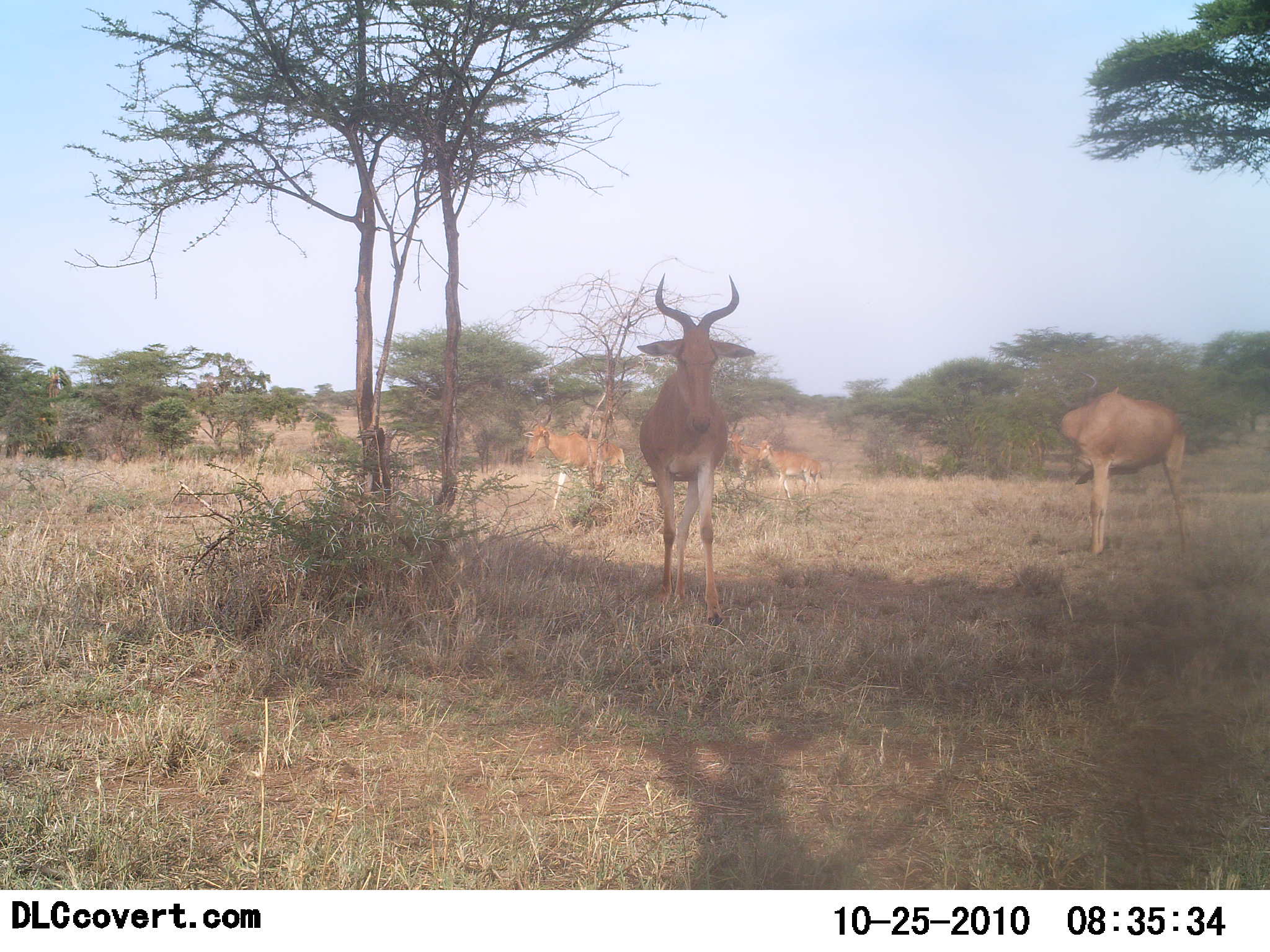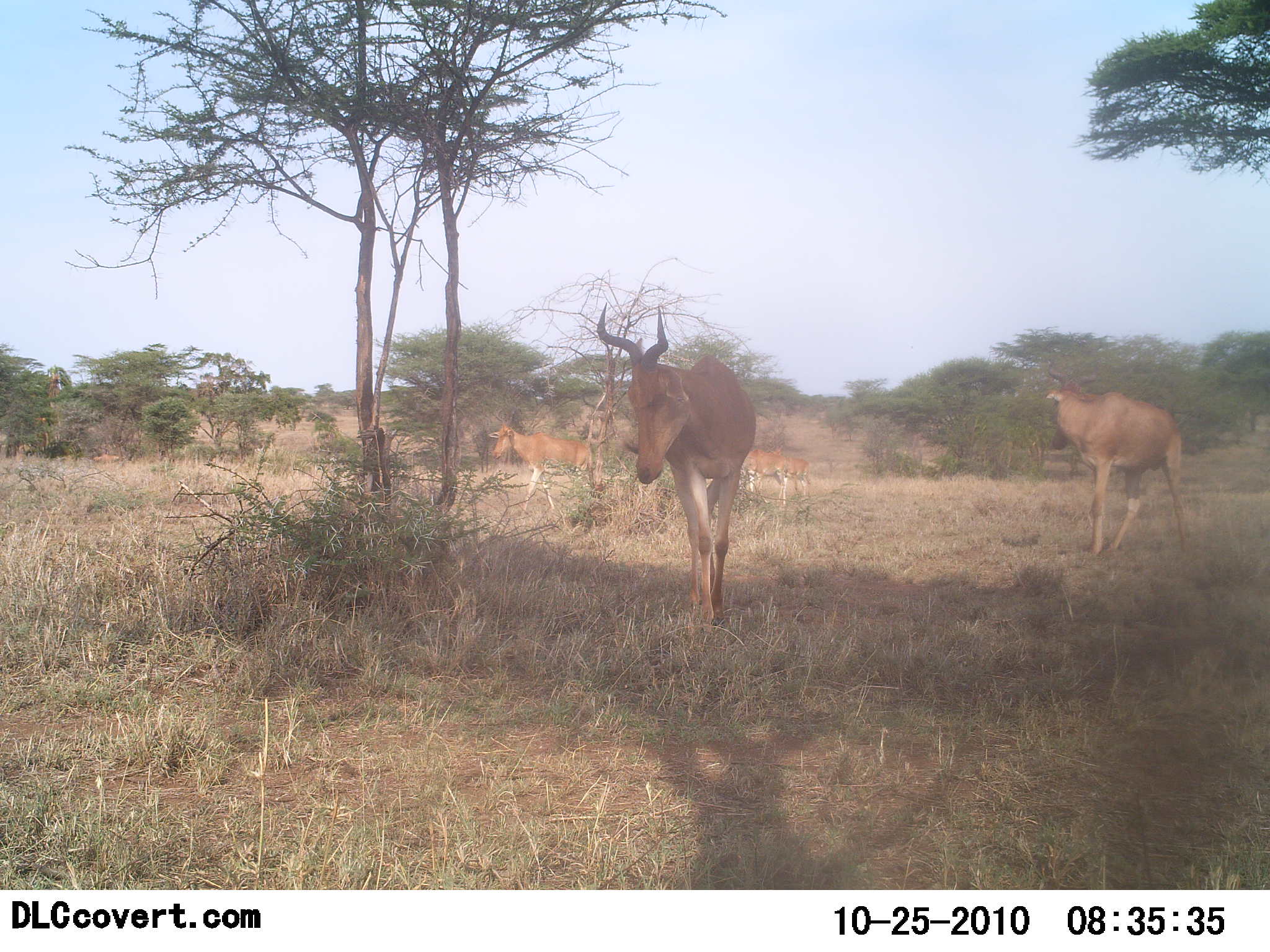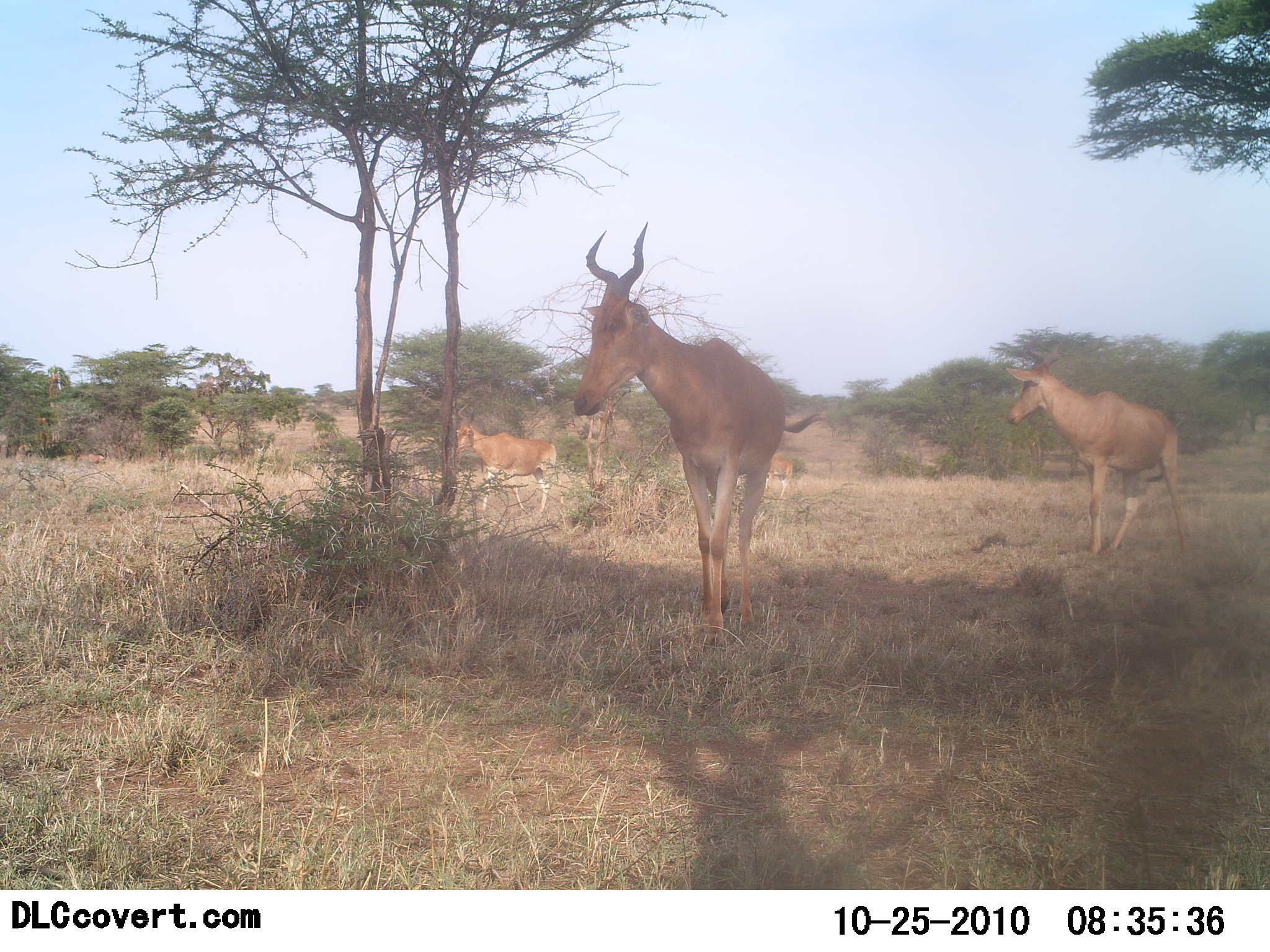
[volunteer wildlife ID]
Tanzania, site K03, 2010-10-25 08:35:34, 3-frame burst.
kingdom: Animalia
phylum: Chordata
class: Mammalia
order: Artiodactyla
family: Bovidae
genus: Alcelaphus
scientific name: Alcelaphus buselaphus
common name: hartebeest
Hartebeest (Alcelaphus buselaphus), count 5. Behavior (volunteer vote fractions): standing 37%, resting 0%, moving 100%, interacting 0%. Young present (vote fraction): 0%. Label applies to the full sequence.